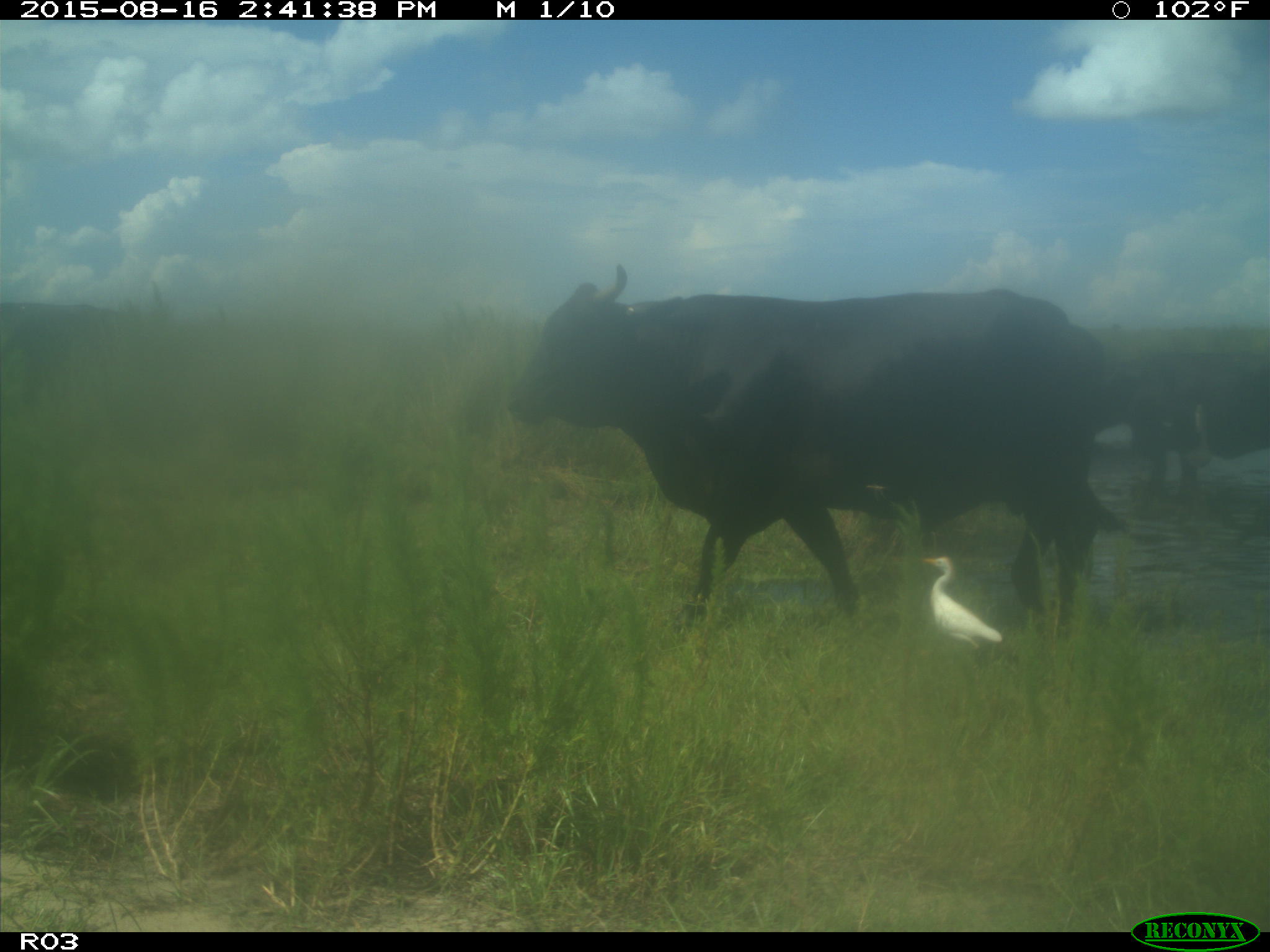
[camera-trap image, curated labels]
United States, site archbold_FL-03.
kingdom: Animalia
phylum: Chordata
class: Mammalia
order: Artiodactyla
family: Bovidae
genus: Bos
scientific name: Bos taurus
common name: domestic cow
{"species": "Bos taurus (domestic cow)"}